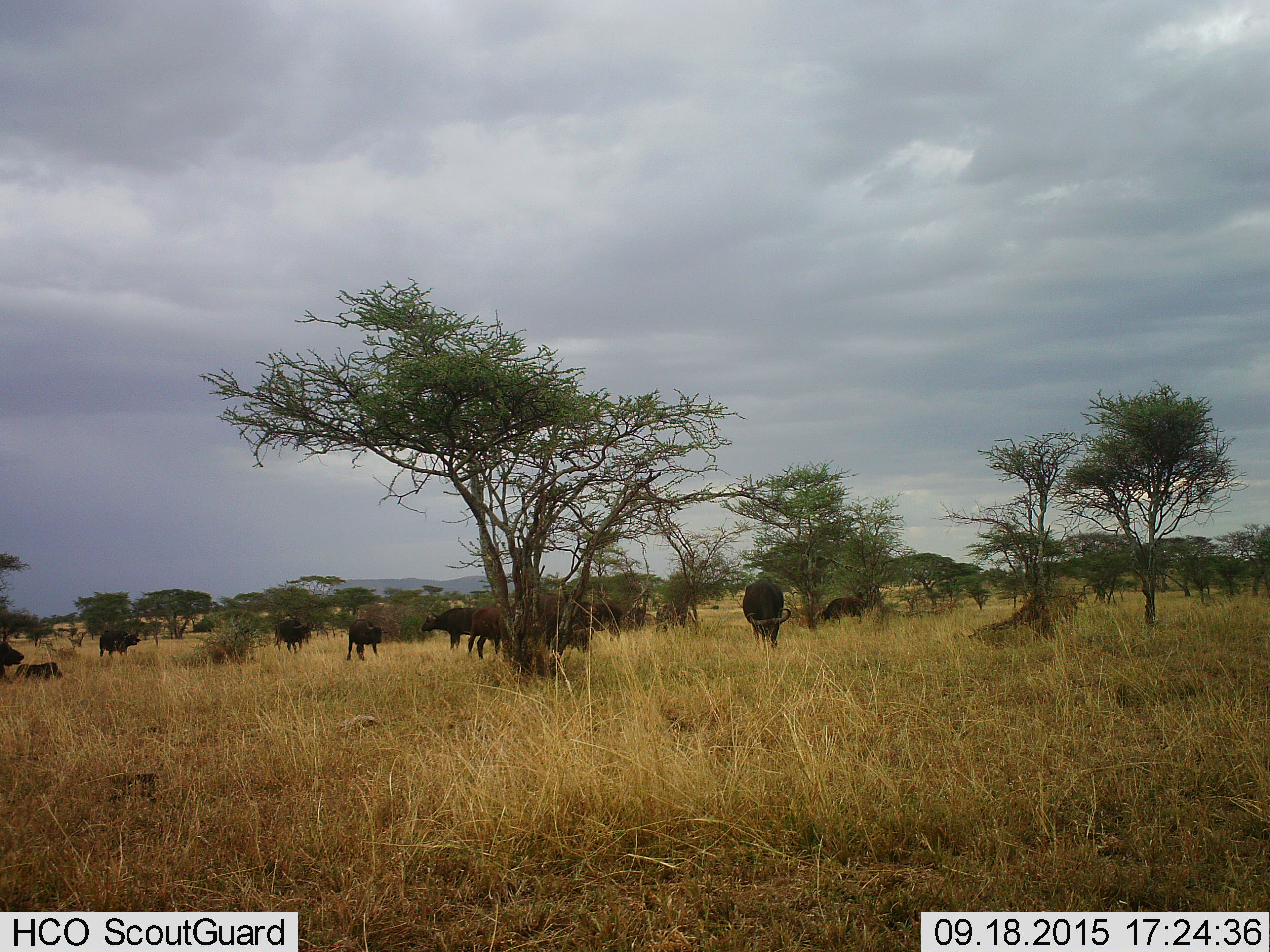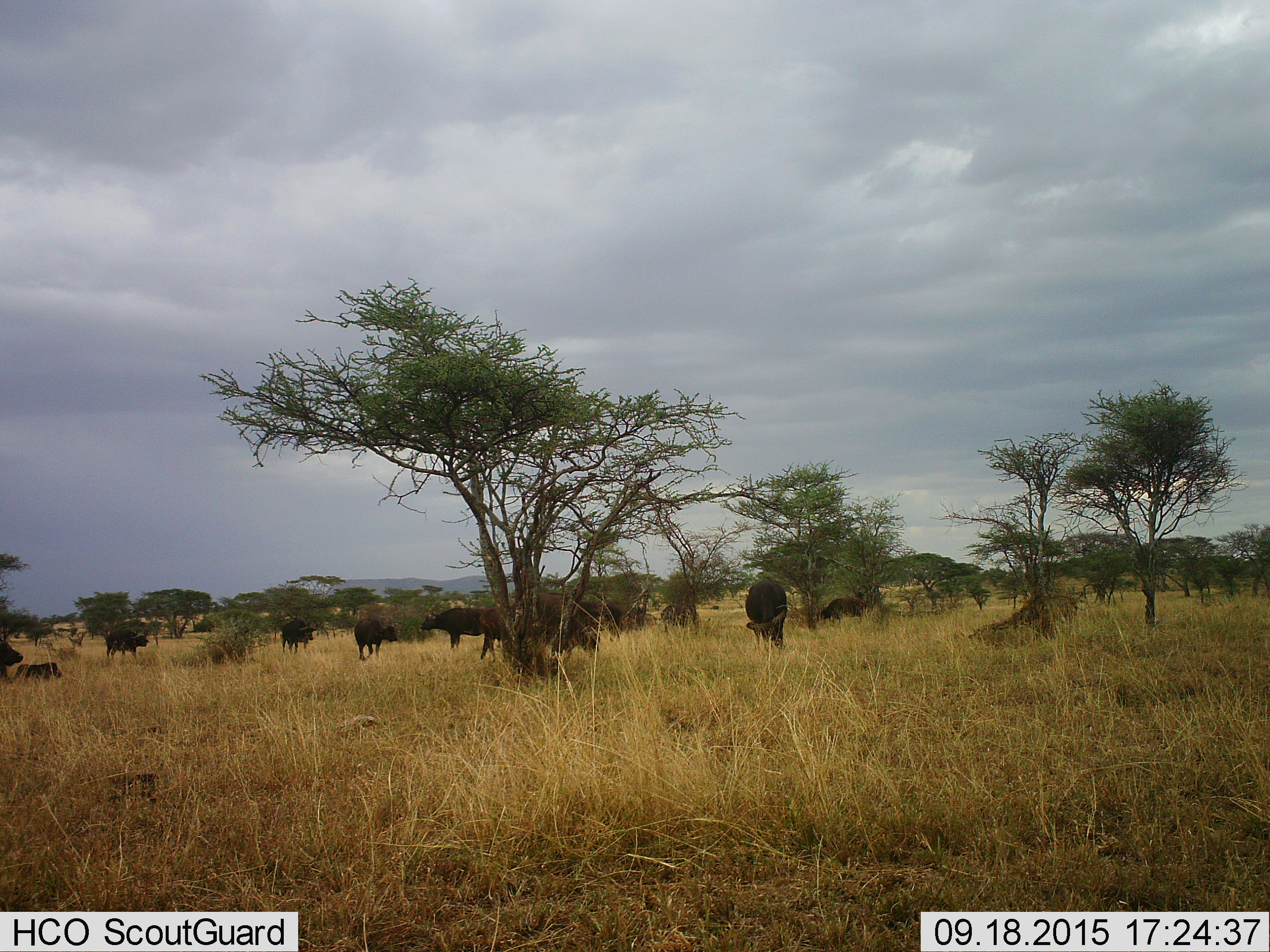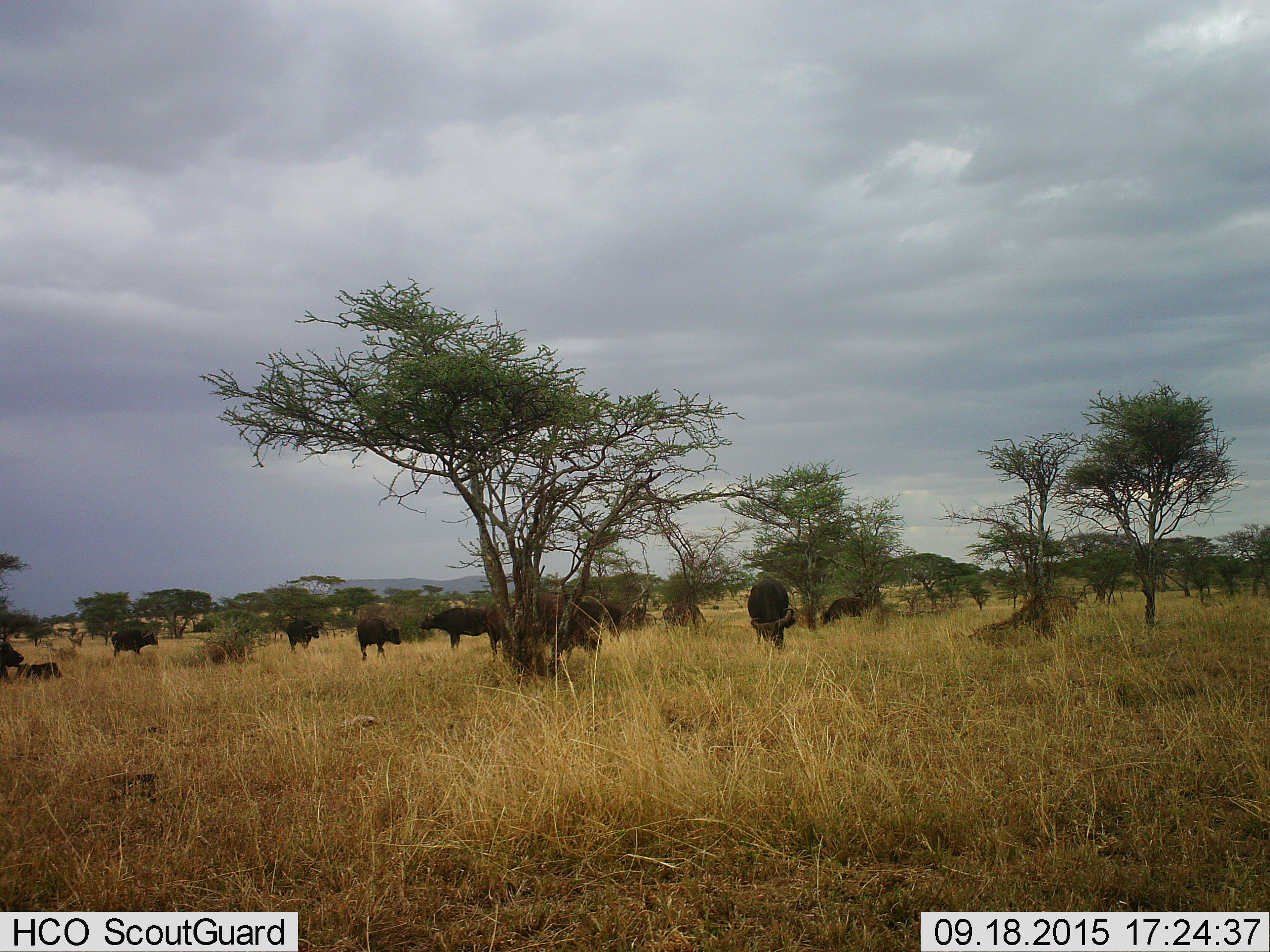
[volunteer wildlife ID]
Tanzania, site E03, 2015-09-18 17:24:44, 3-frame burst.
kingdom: Animalia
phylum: Chordata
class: Mammalia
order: Artiodactyla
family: Bovidae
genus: Syncerus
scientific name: Syncerus caffer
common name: cape buffalo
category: buffalo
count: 11-50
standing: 81%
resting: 56%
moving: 56%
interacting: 6%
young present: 44%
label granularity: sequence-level